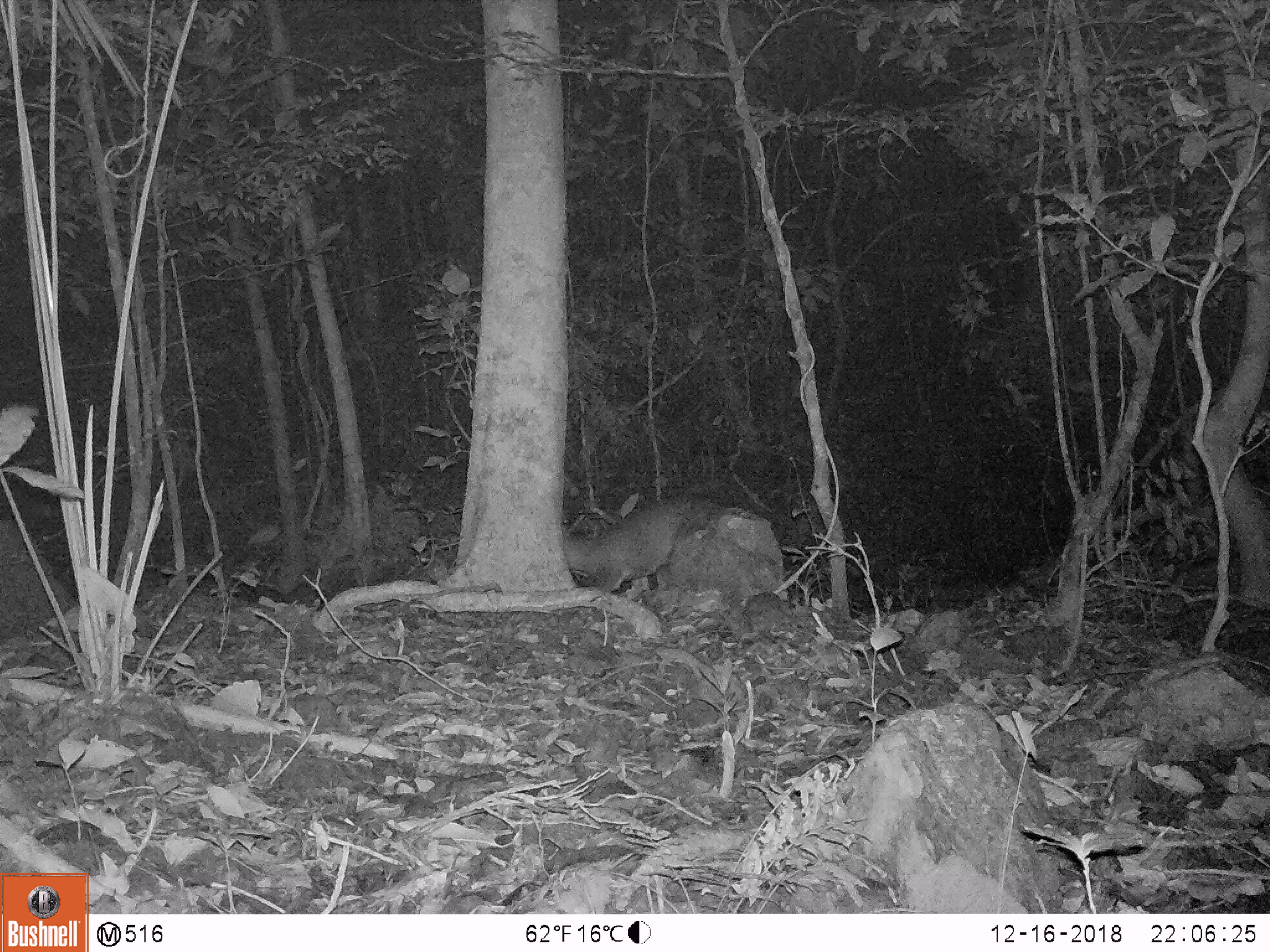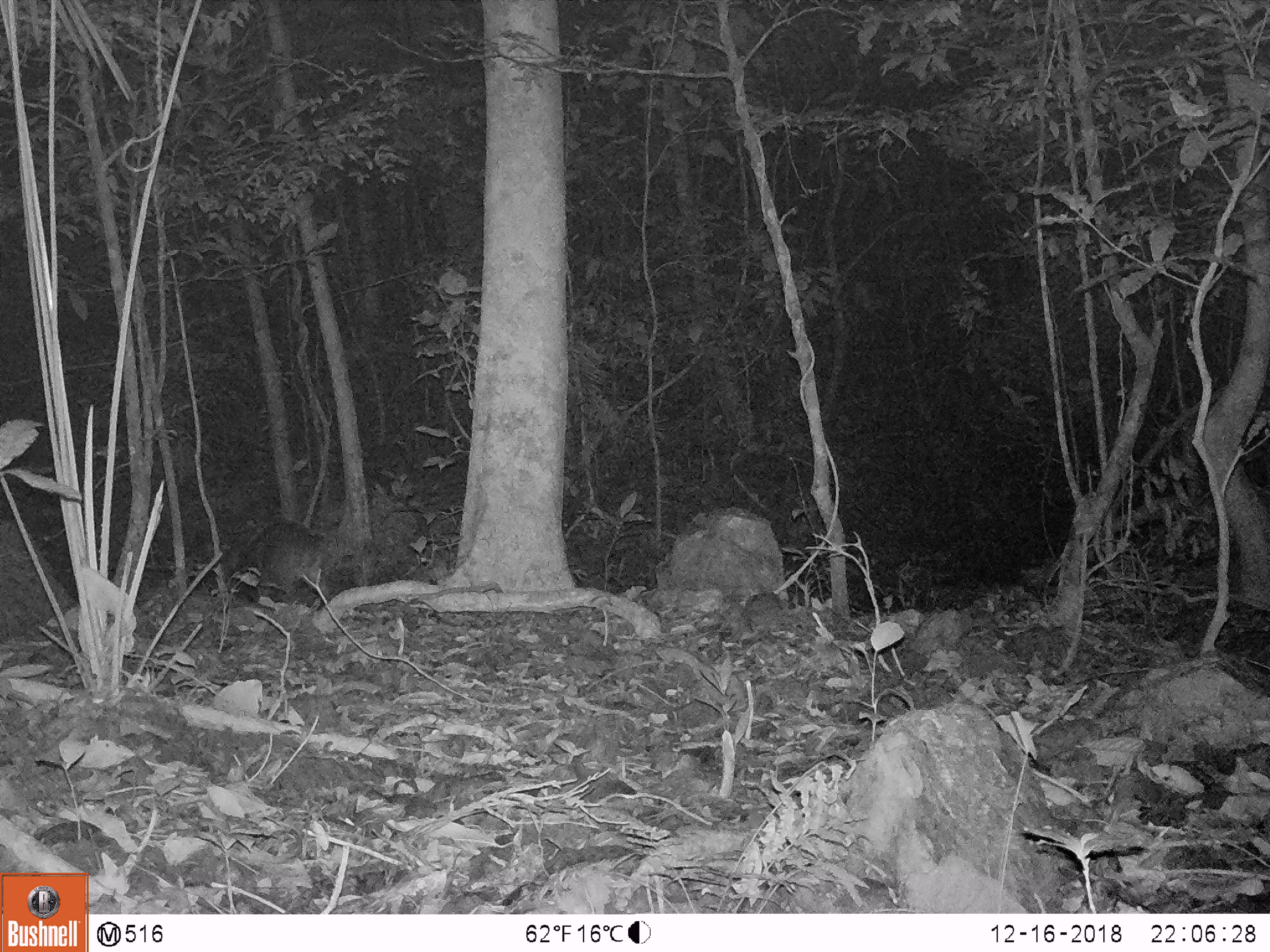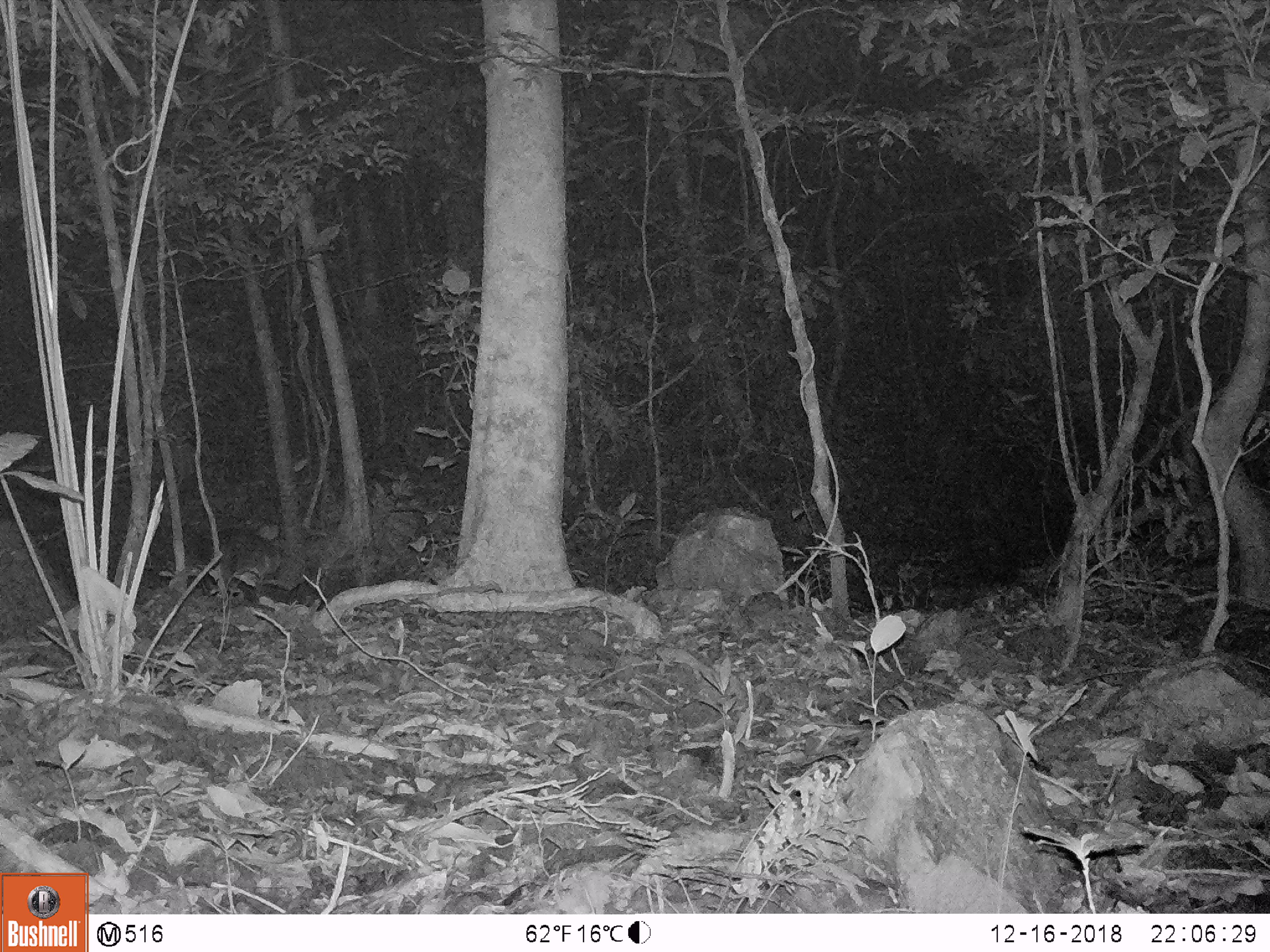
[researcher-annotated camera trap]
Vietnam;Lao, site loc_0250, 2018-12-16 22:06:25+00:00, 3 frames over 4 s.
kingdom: Animalia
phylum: Chordata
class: Mammalia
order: Artiodactyla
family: Cervidae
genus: Muntiacus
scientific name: Muntiacus vuquangensis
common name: large-antlered muntjac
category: large antlered muntjac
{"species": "large antlered muntjac (large-antlered muntjac) (Muntiacus vuquangensis)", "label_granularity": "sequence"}